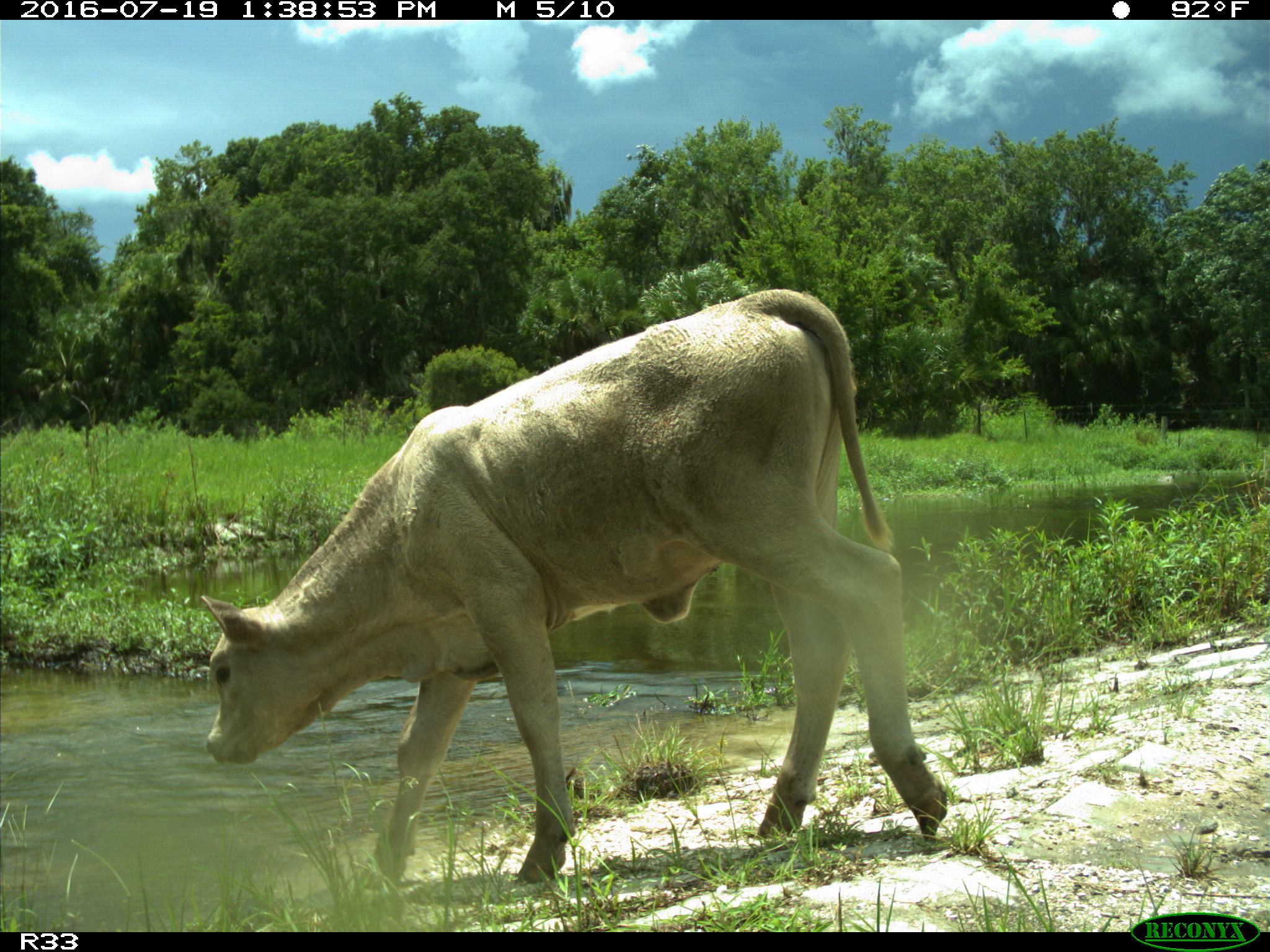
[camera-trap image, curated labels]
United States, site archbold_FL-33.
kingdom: Animalia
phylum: Chordata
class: Mammalia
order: Artiodactyla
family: Bovidae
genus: Bos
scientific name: Bos taurus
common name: domestic cow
Bos taurus (domestic cow).